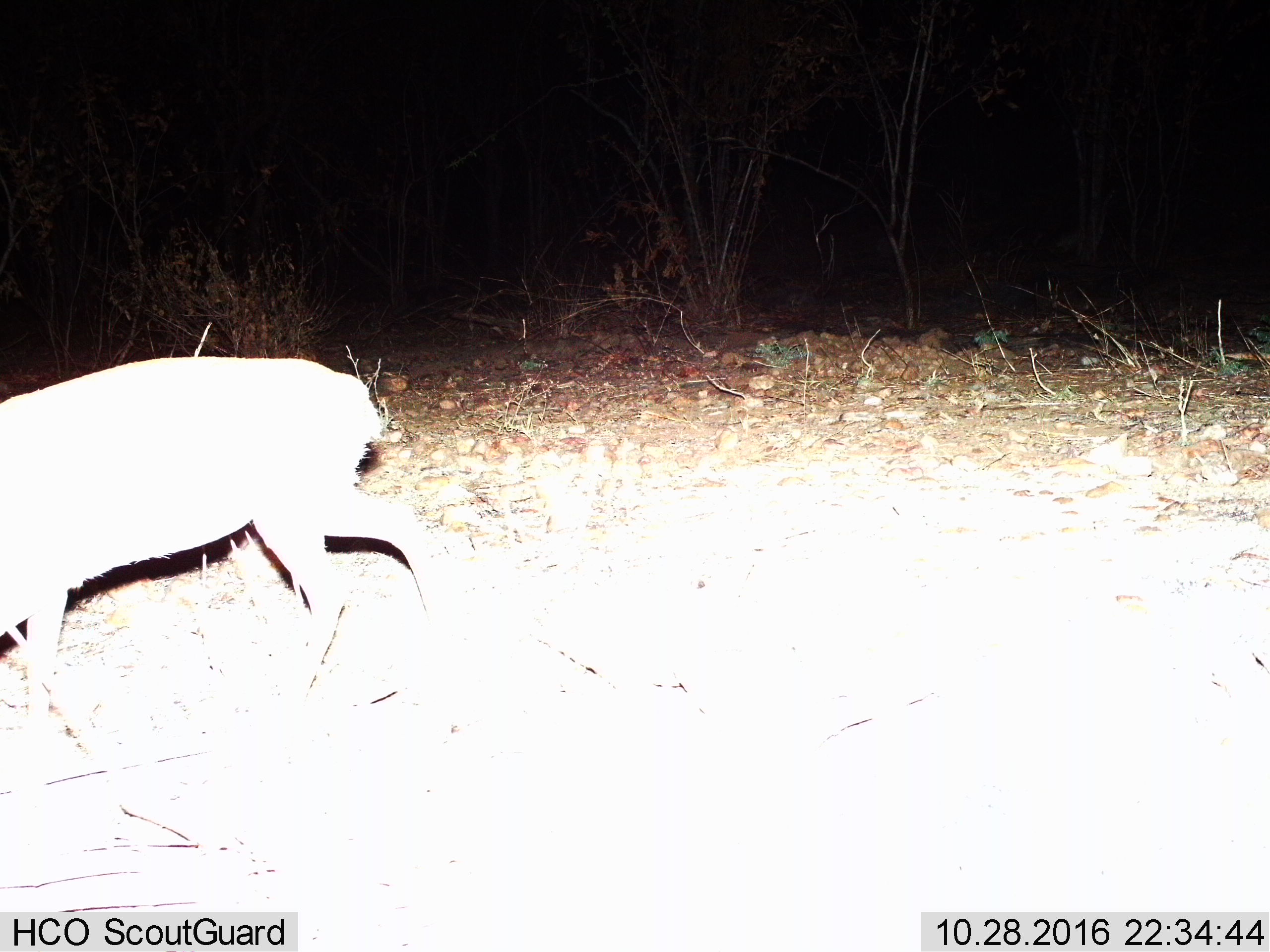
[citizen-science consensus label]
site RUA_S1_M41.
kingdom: Animalia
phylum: Chordata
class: Mammalia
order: Artiodactyla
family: Bovidae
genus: Madoqua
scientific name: Madoqua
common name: dik-dik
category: dikdik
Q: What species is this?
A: Dikdik (dik-dik) (Madoqua).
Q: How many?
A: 1.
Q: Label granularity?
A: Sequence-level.